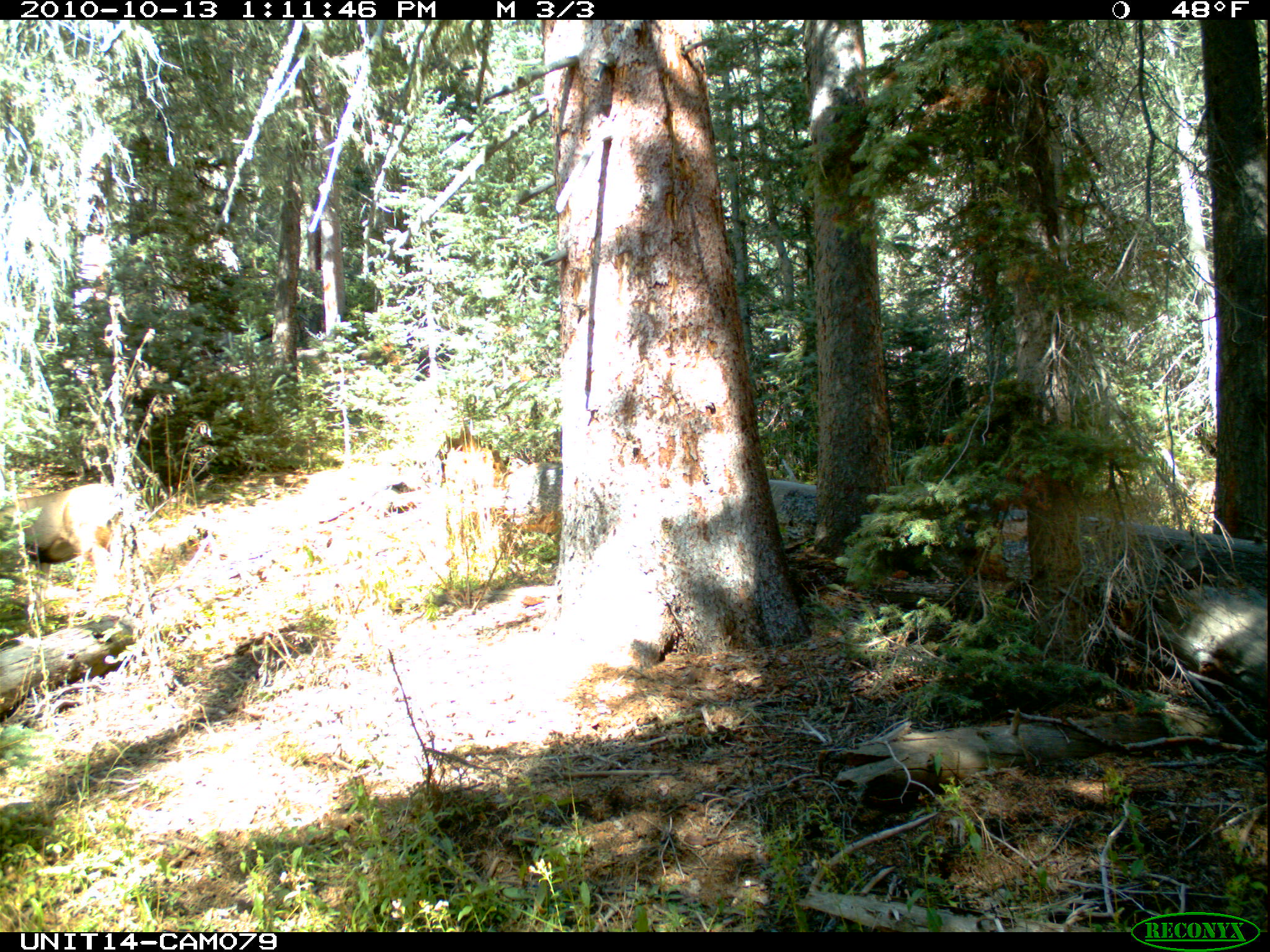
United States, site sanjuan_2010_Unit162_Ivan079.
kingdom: Animalia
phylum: Chordata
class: Mammalia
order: Artiodactyla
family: Cervidae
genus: Odocoileus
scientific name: Odocoileus hemionus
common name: mule deer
Odocoileus hemionus (mule deer).